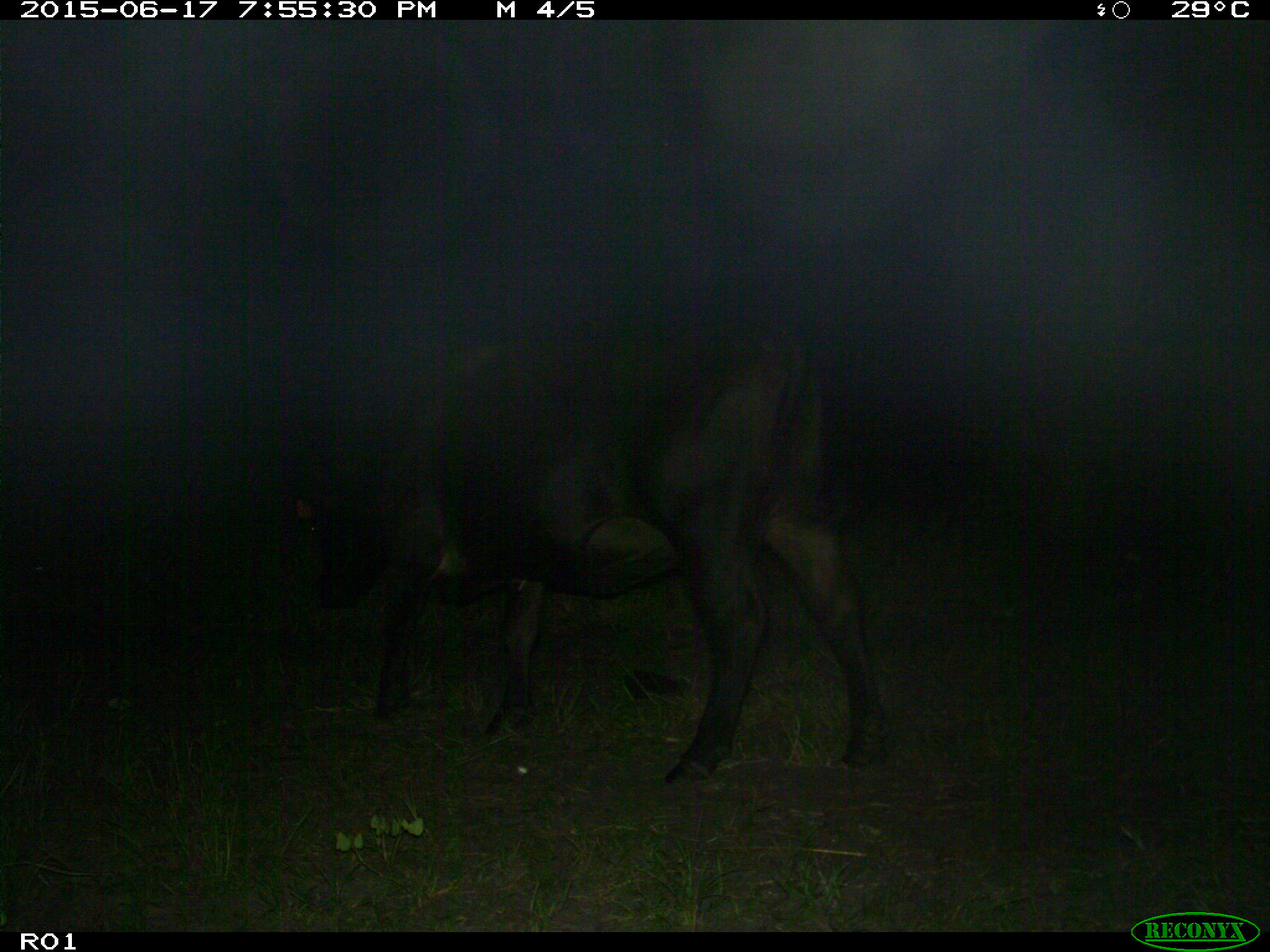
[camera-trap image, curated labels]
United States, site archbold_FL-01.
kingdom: Animalia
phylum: Chordata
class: Mammalia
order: Artiodactyla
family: Bovidae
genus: Bos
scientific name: Bos taurus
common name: domestic cow